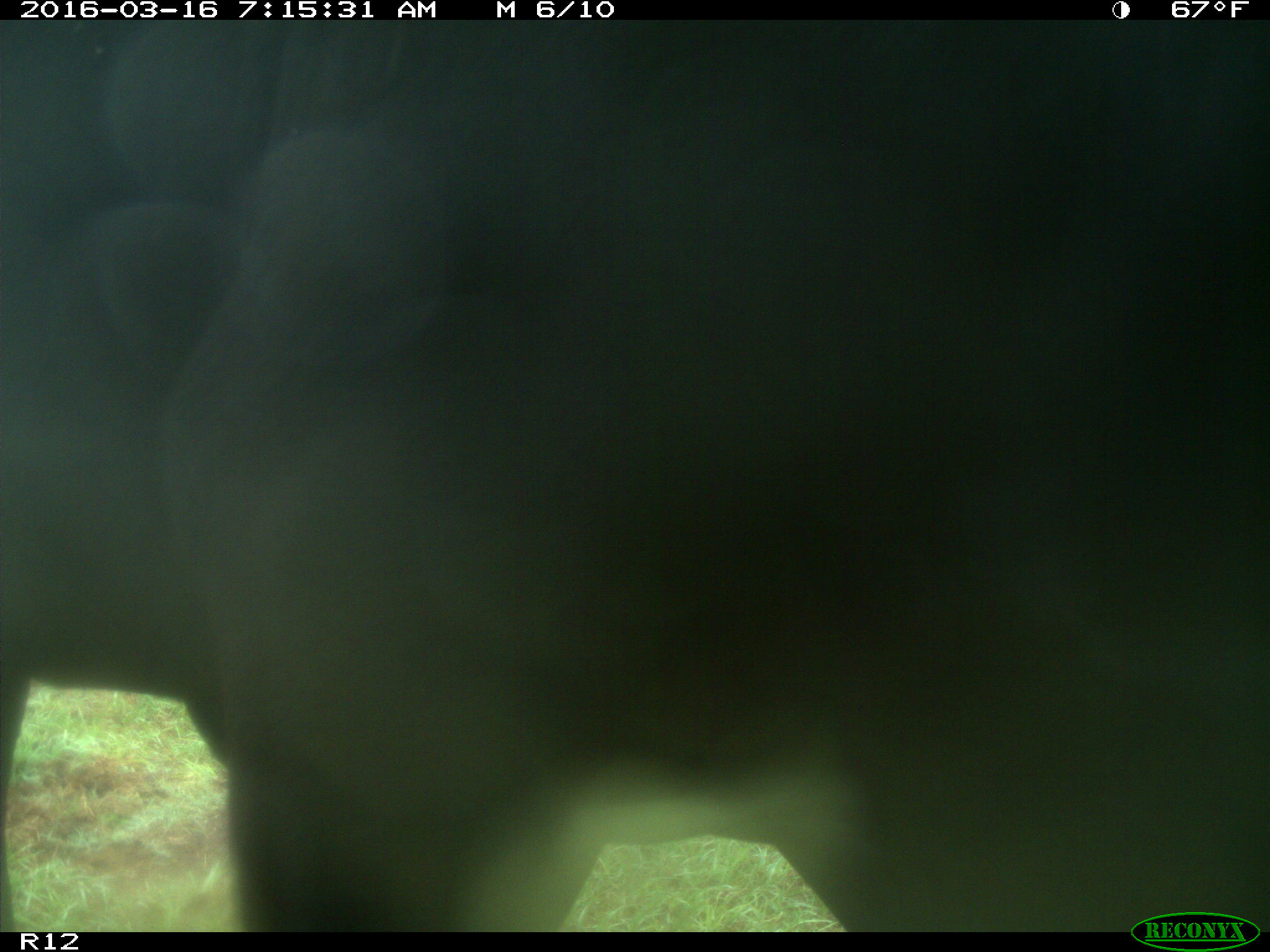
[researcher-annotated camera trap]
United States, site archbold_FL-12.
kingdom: Animalia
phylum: Chordata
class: Mammalia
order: Artiodactyla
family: Bovidae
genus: Bos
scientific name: Bos taurus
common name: domestic cow